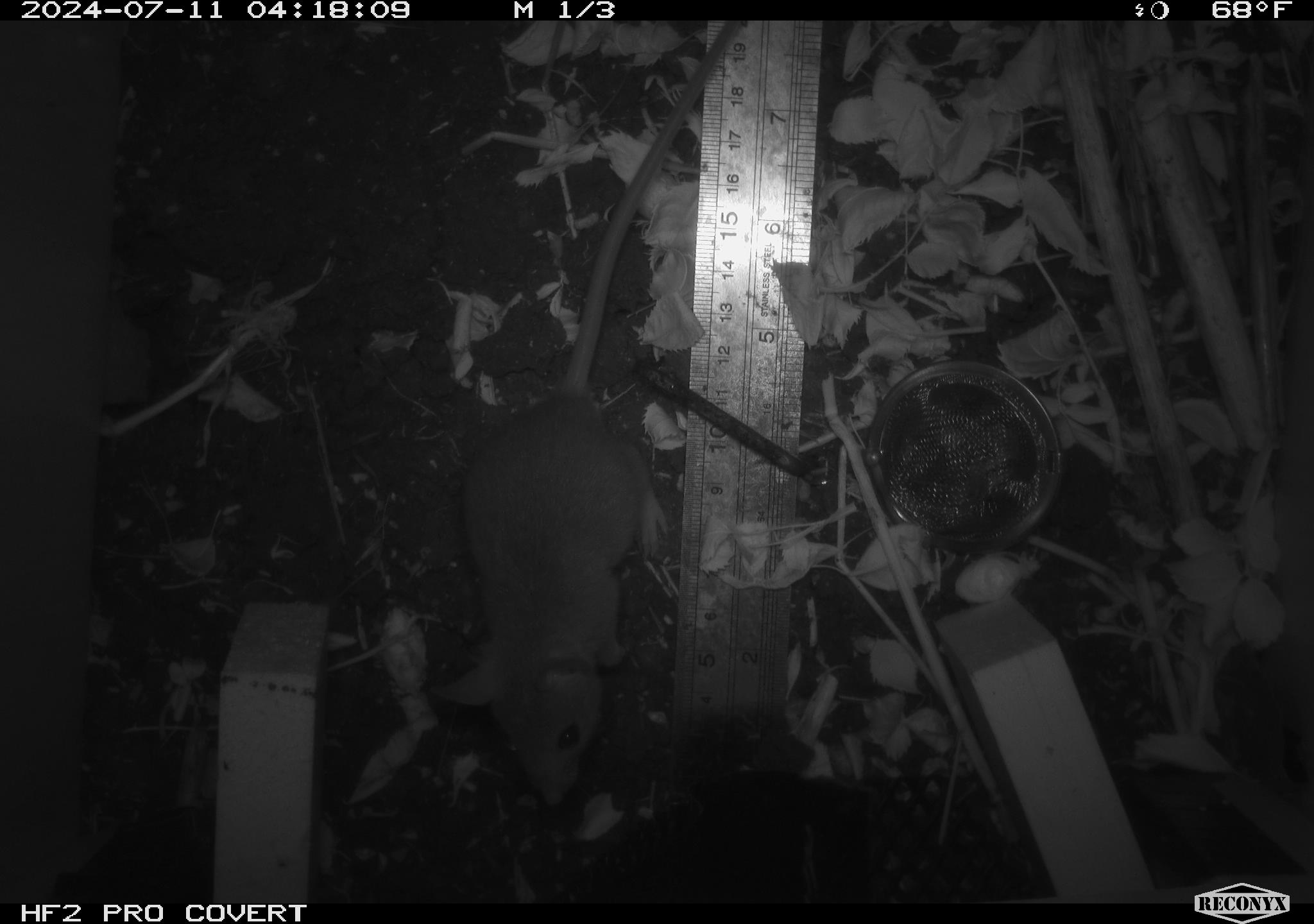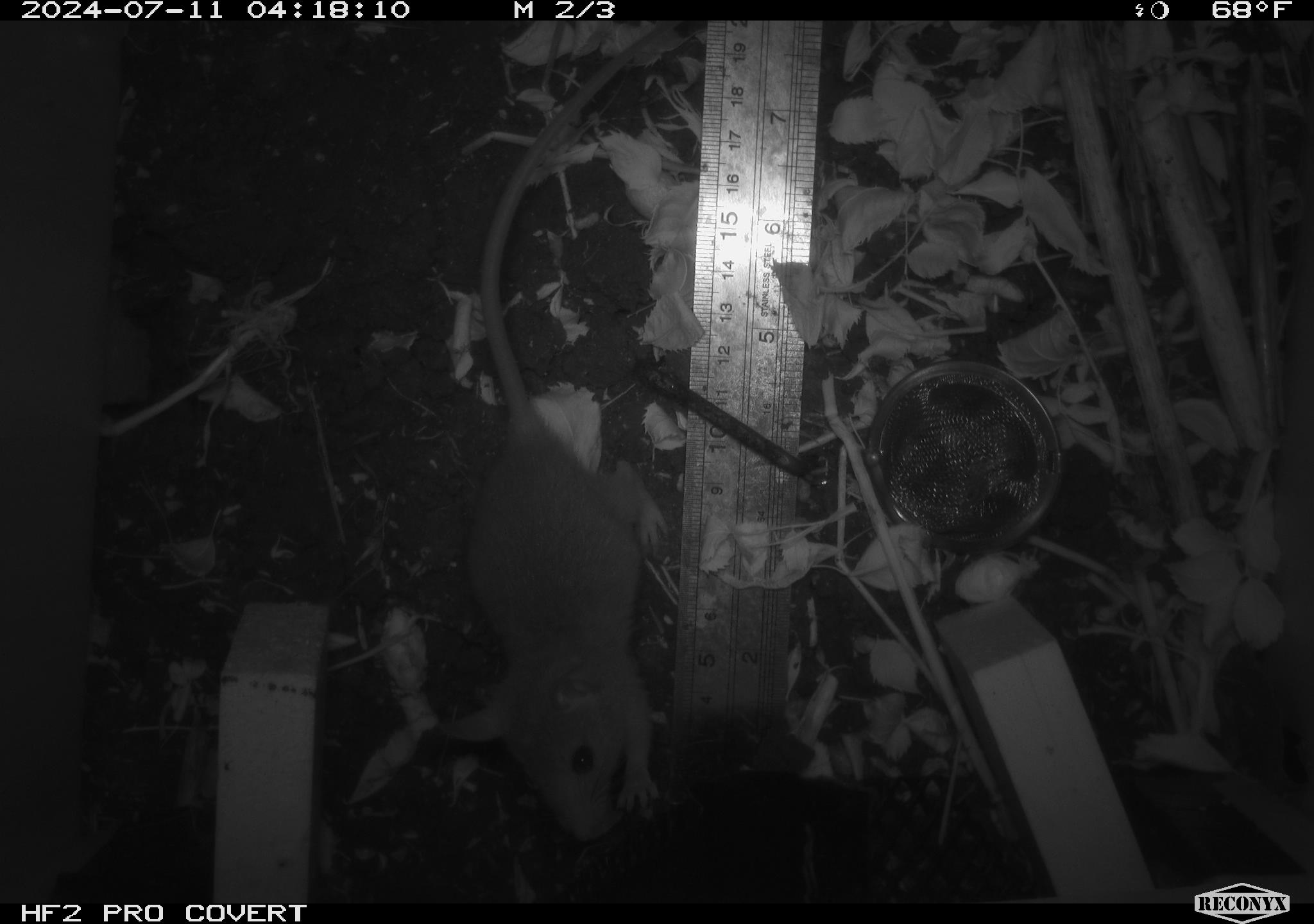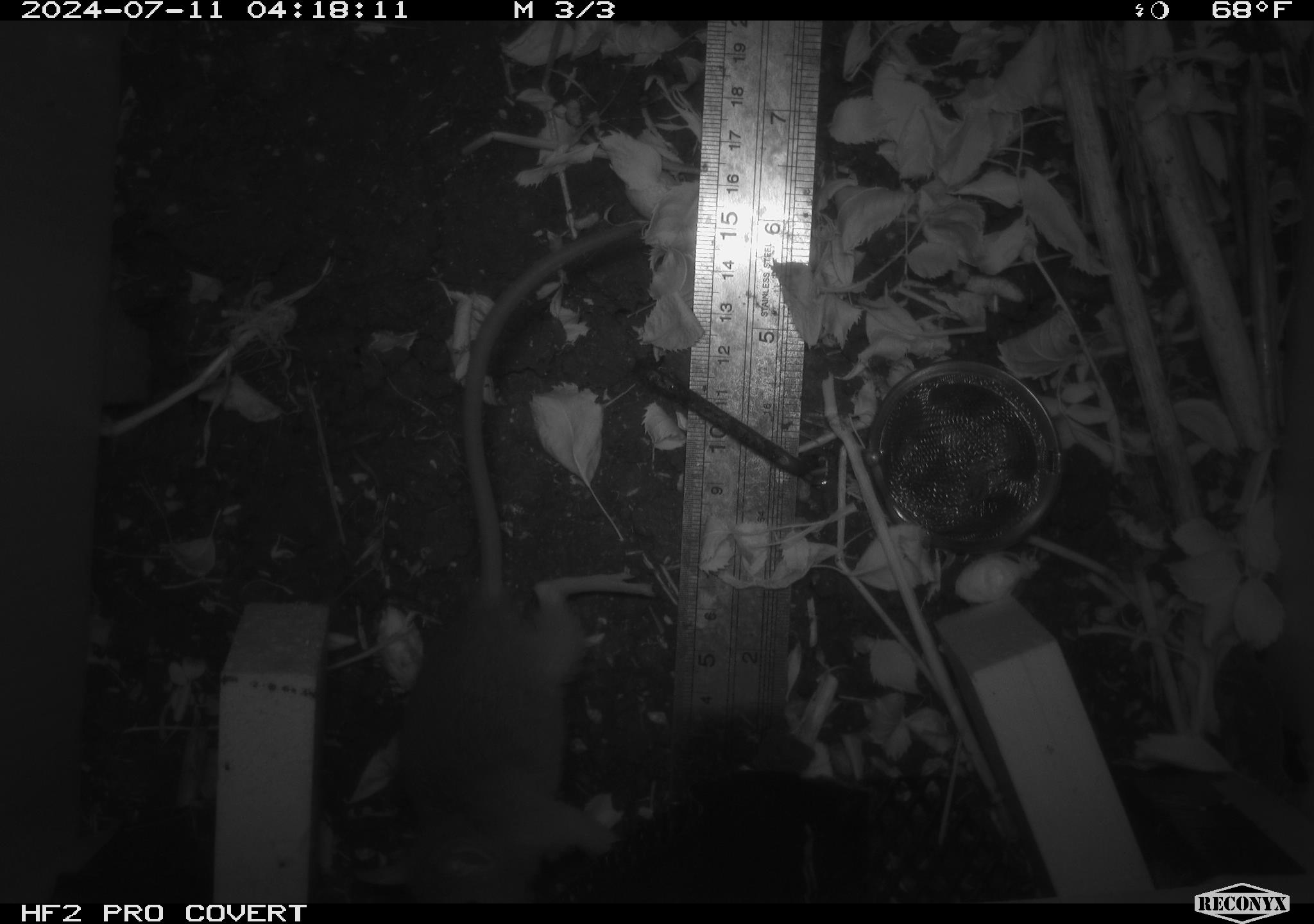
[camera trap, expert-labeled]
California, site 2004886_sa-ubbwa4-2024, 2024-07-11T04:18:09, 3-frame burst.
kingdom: Animalia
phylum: Chordata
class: Mammalia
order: Rodentia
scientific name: Rodentia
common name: woodrat or rat or mouse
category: woodrat or rat or mouse species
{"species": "woodrat or rat or mouse species (woodrat or rat or mouse) (Rodentia)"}